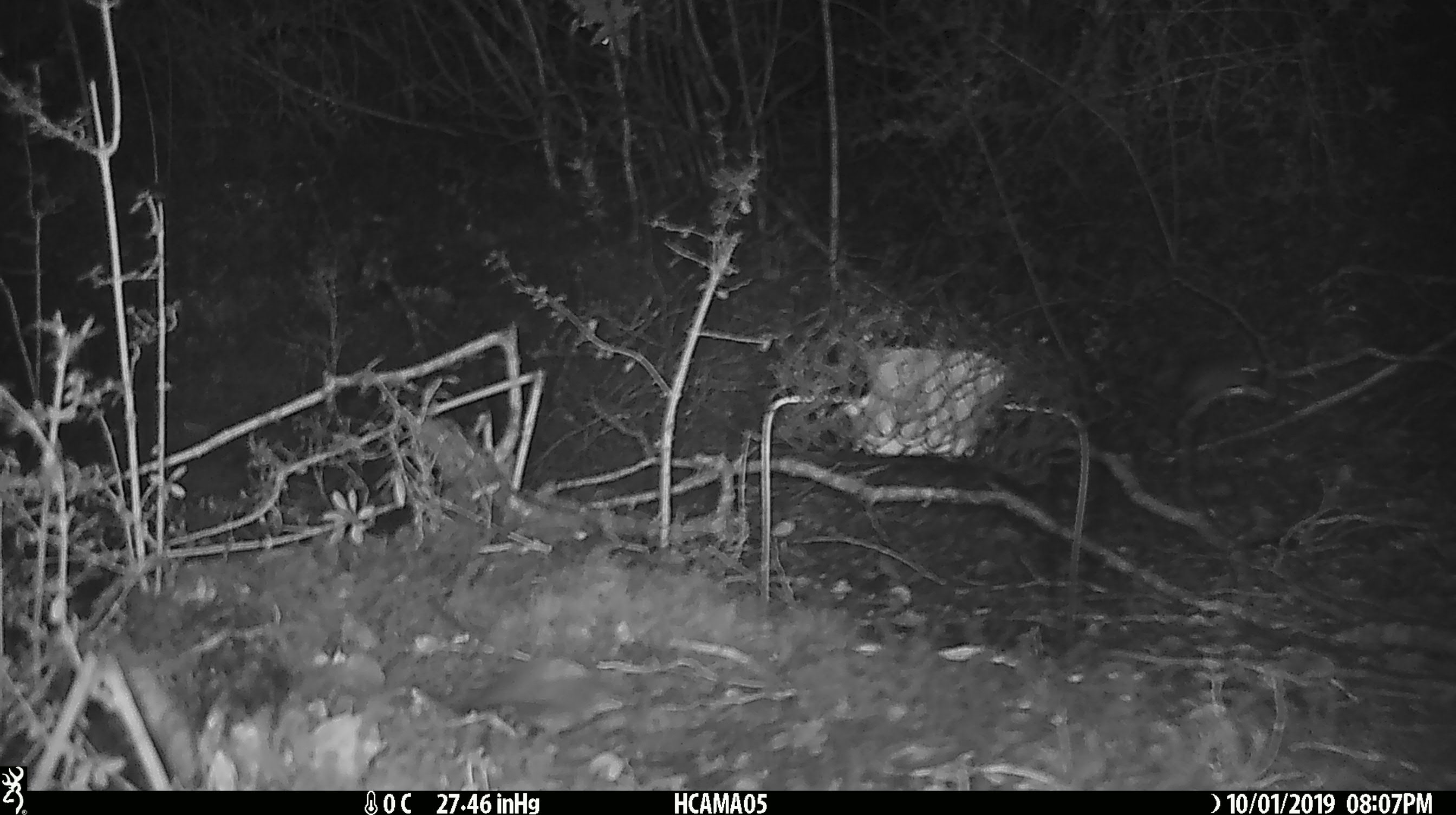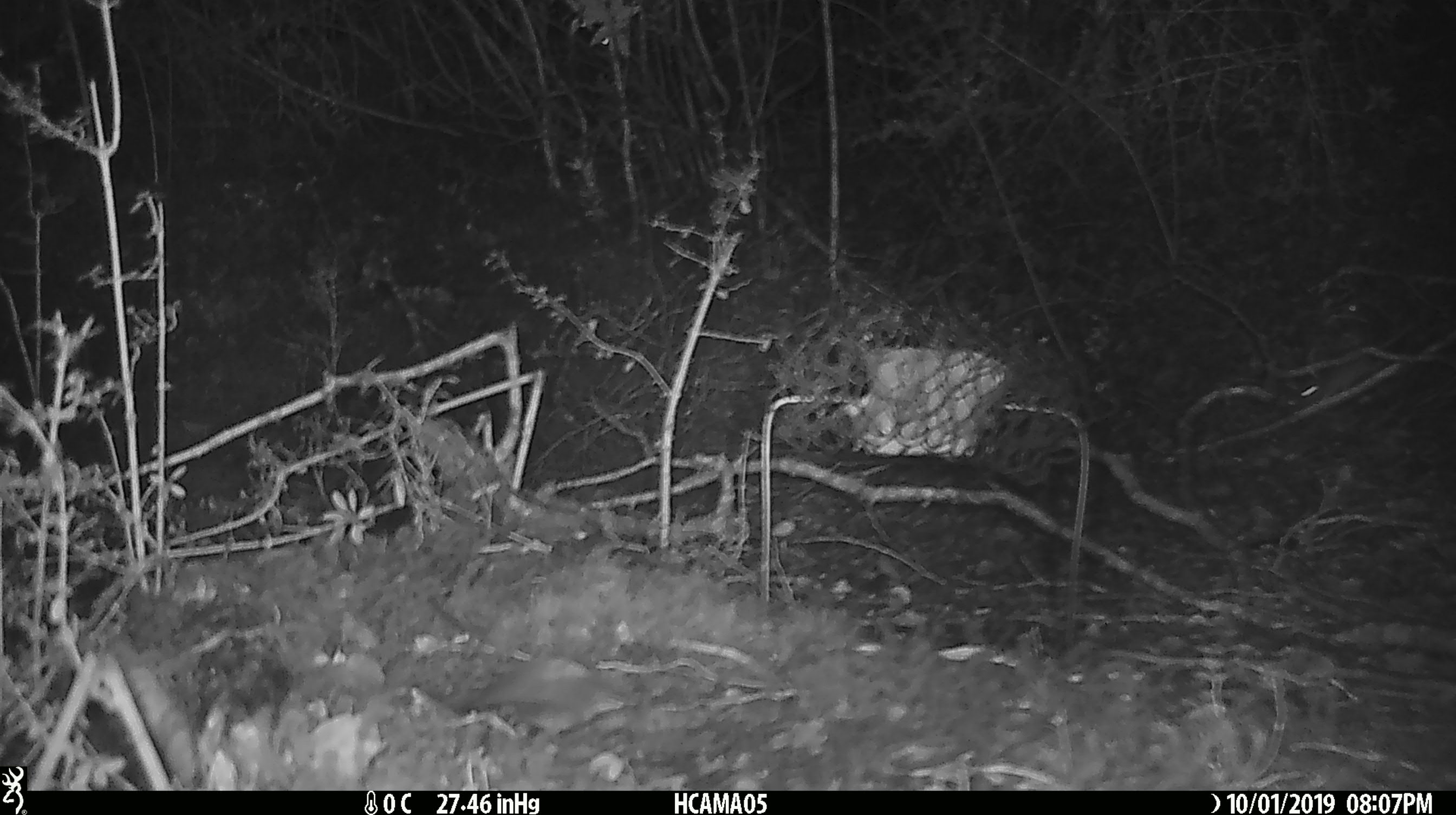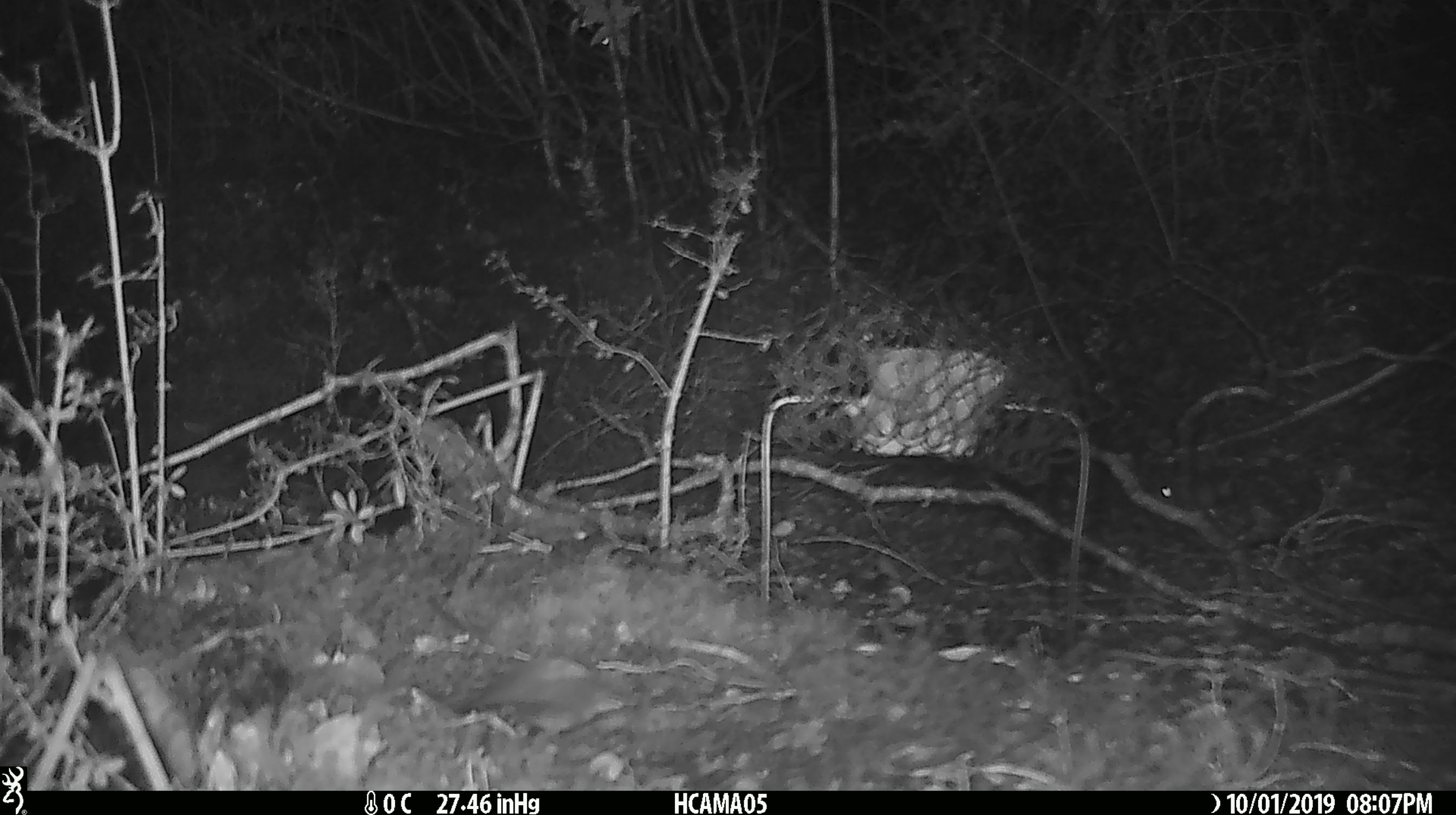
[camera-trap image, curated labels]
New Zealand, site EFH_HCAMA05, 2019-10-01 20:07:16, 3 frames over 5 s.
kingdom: Animalia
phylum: Chordata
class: Mammalia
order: Rodentia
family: Muridae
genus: Mus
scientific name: Mus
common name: mouse